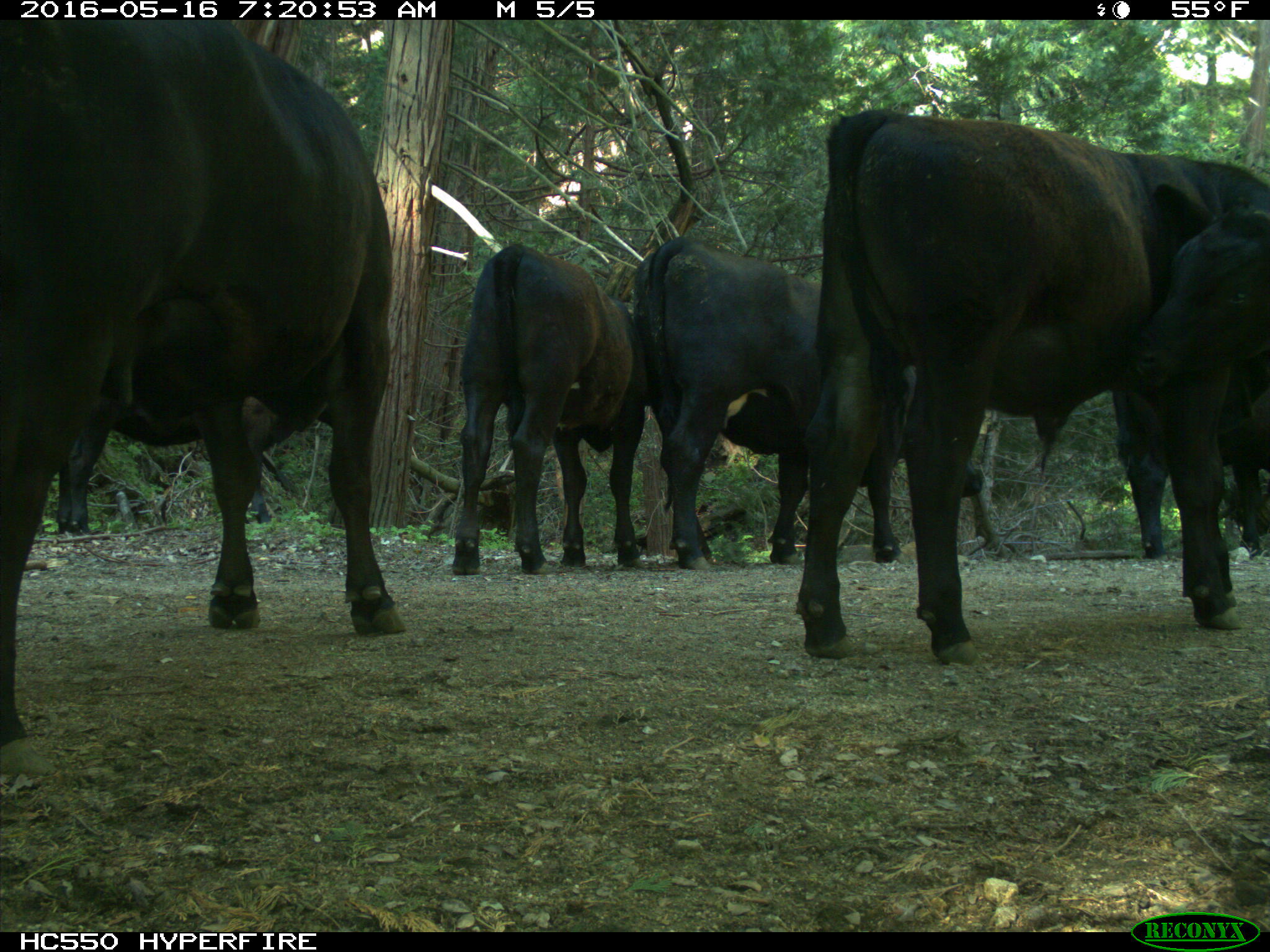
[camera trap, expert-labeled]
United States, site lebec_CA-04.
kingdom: Animalia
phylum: Chordata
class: Mammalia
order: Artiodactyla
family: Bovidae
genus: Bos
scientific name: Bos taurus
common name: domestic cow